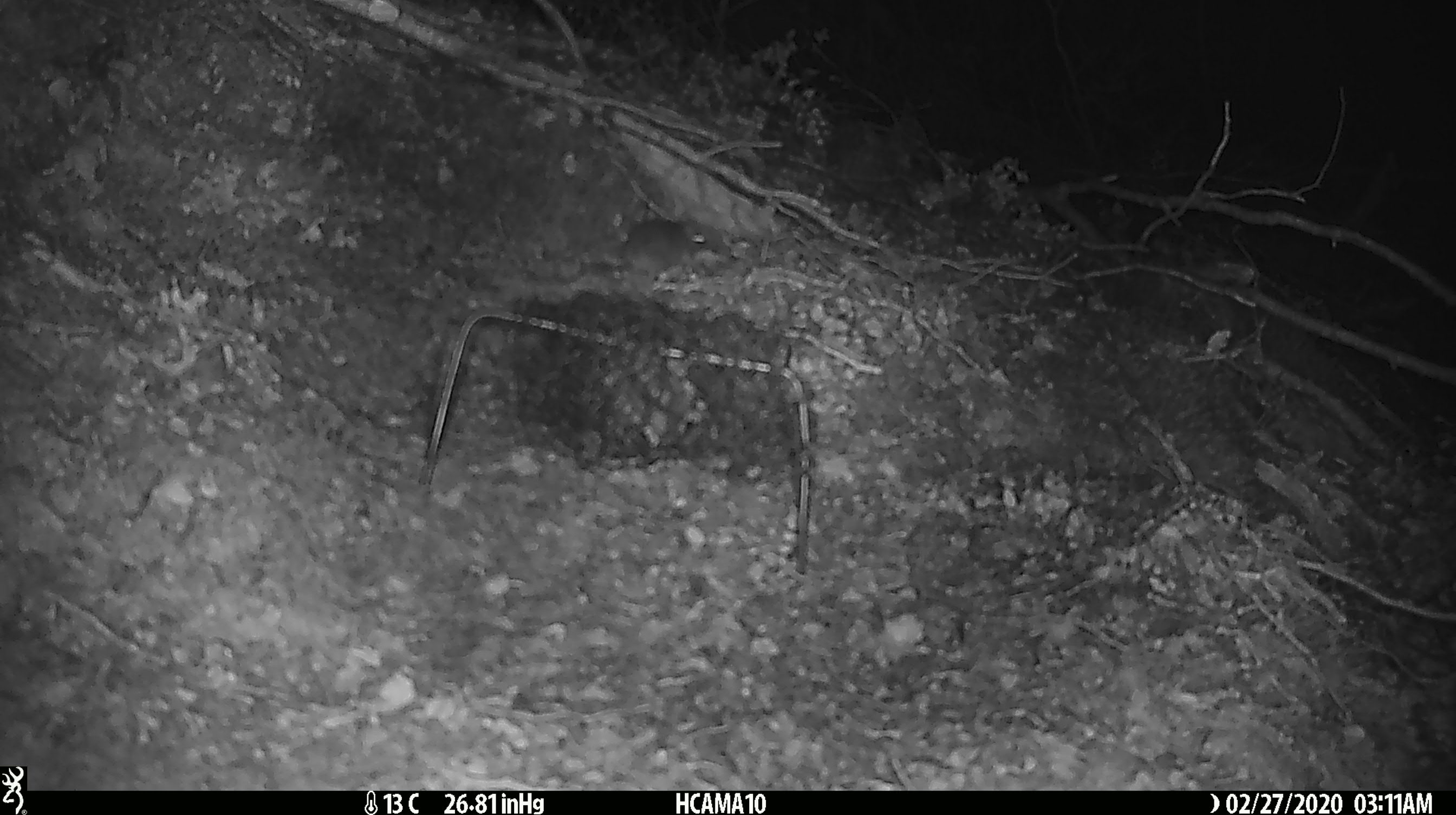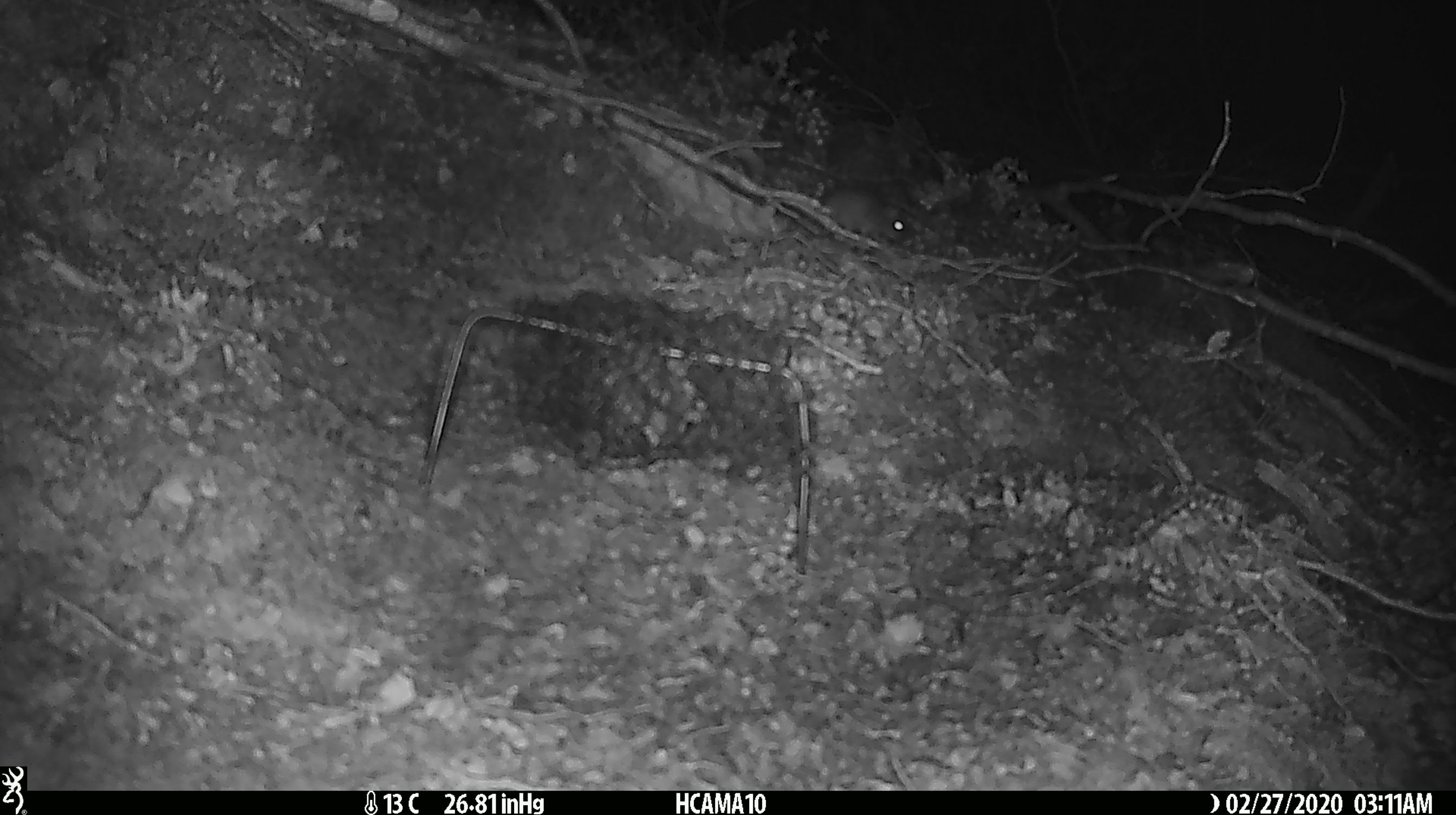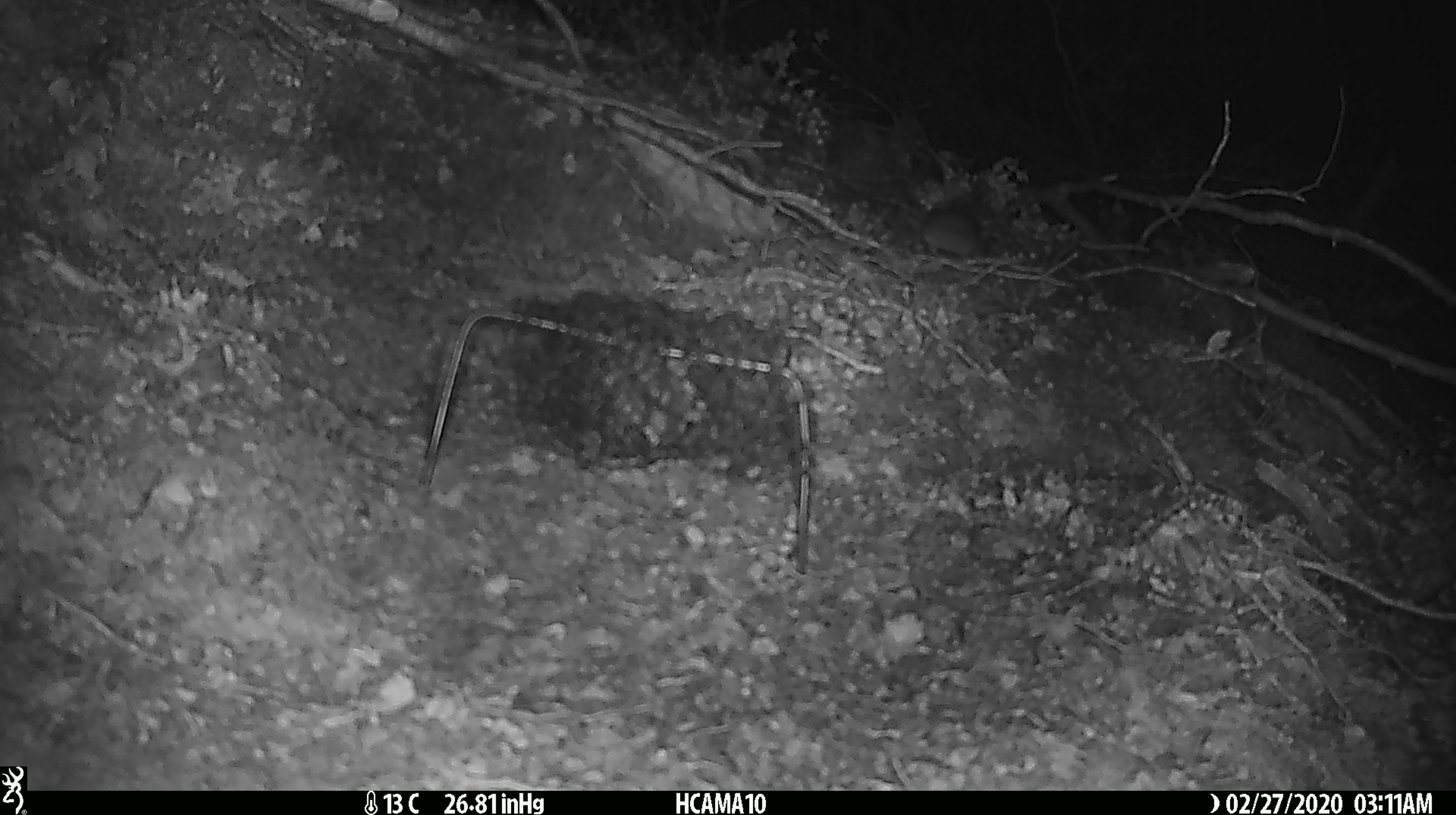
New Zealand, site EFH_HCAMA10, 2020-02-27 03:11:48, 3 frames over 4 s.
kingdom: Animalia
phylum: Chordata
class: Mammalia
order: Rodentia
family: Muridae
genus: Mus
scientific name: Mus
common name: mouse